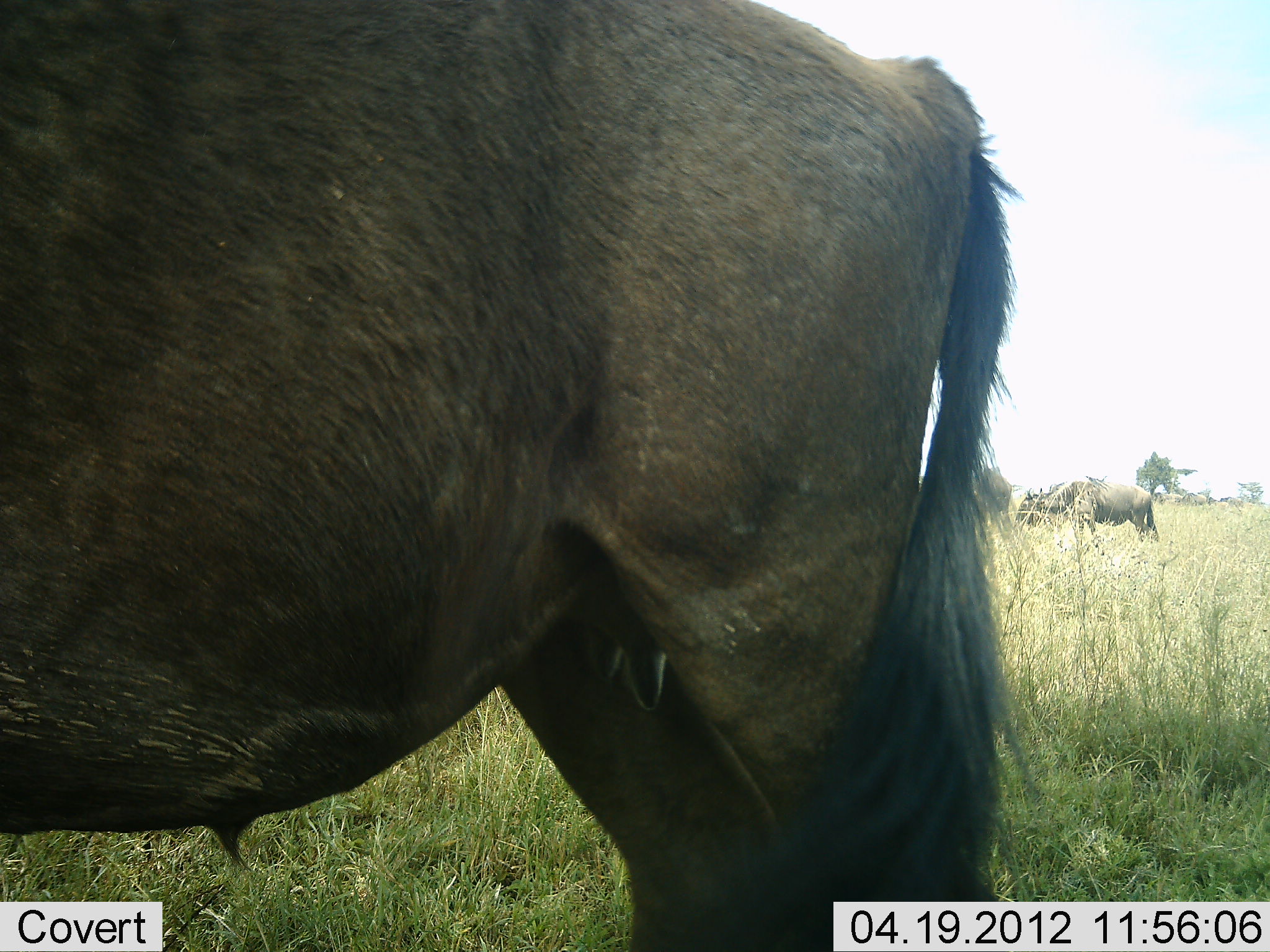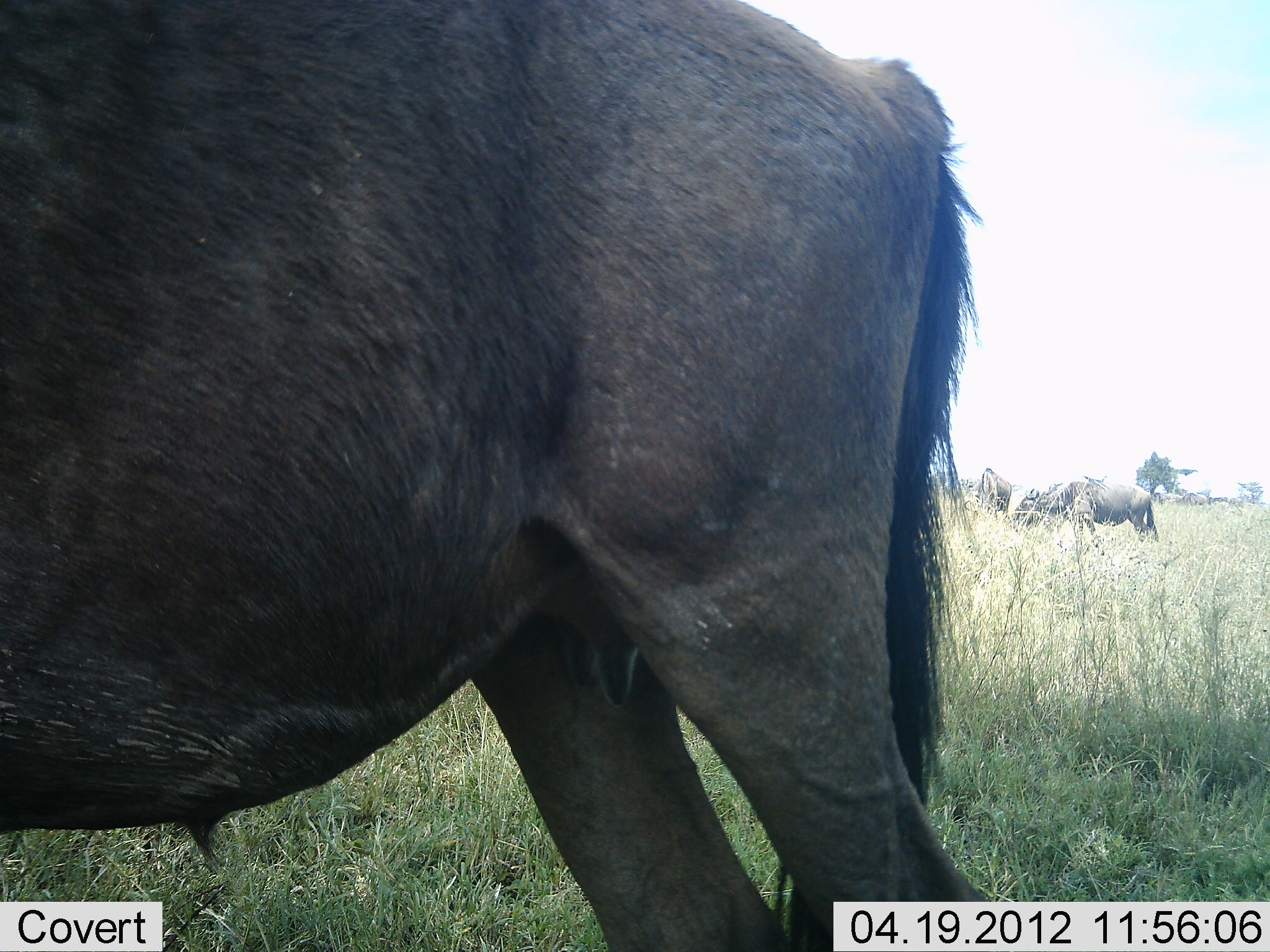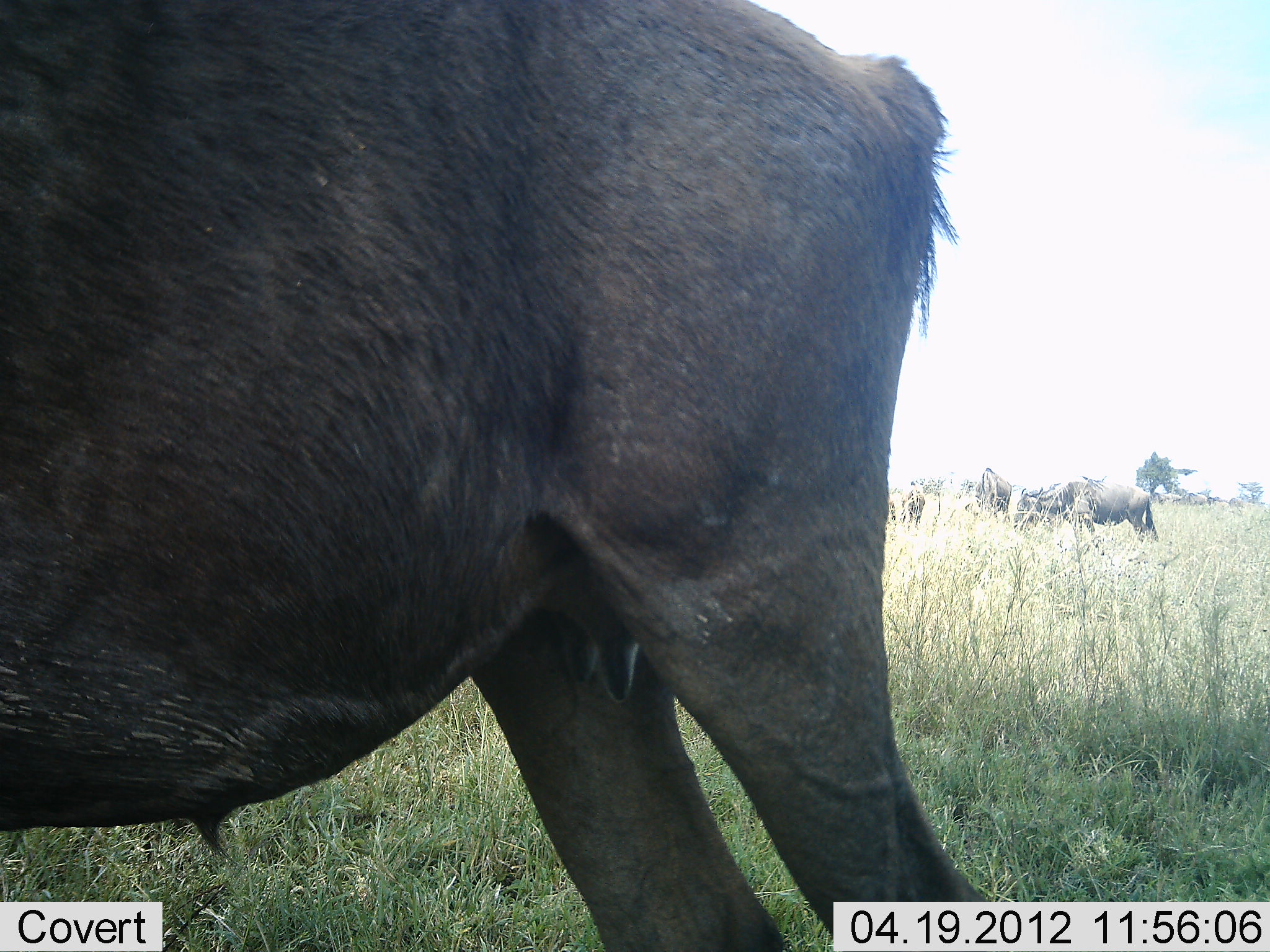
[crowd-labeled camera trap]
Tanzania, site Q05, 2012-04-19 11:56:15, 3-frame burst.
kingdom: Animalia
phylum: Chordata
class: Mammalia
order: Artiodactyla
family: Bovidae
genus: Connochaetes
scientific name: Connochaetes taurinus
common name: blue wildebeest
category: wildebeest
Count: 4.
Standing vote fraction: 79%.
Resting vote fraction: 0%.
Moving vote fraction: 7%.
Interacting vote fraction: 0%.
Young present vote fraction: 0%.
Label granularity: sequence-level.